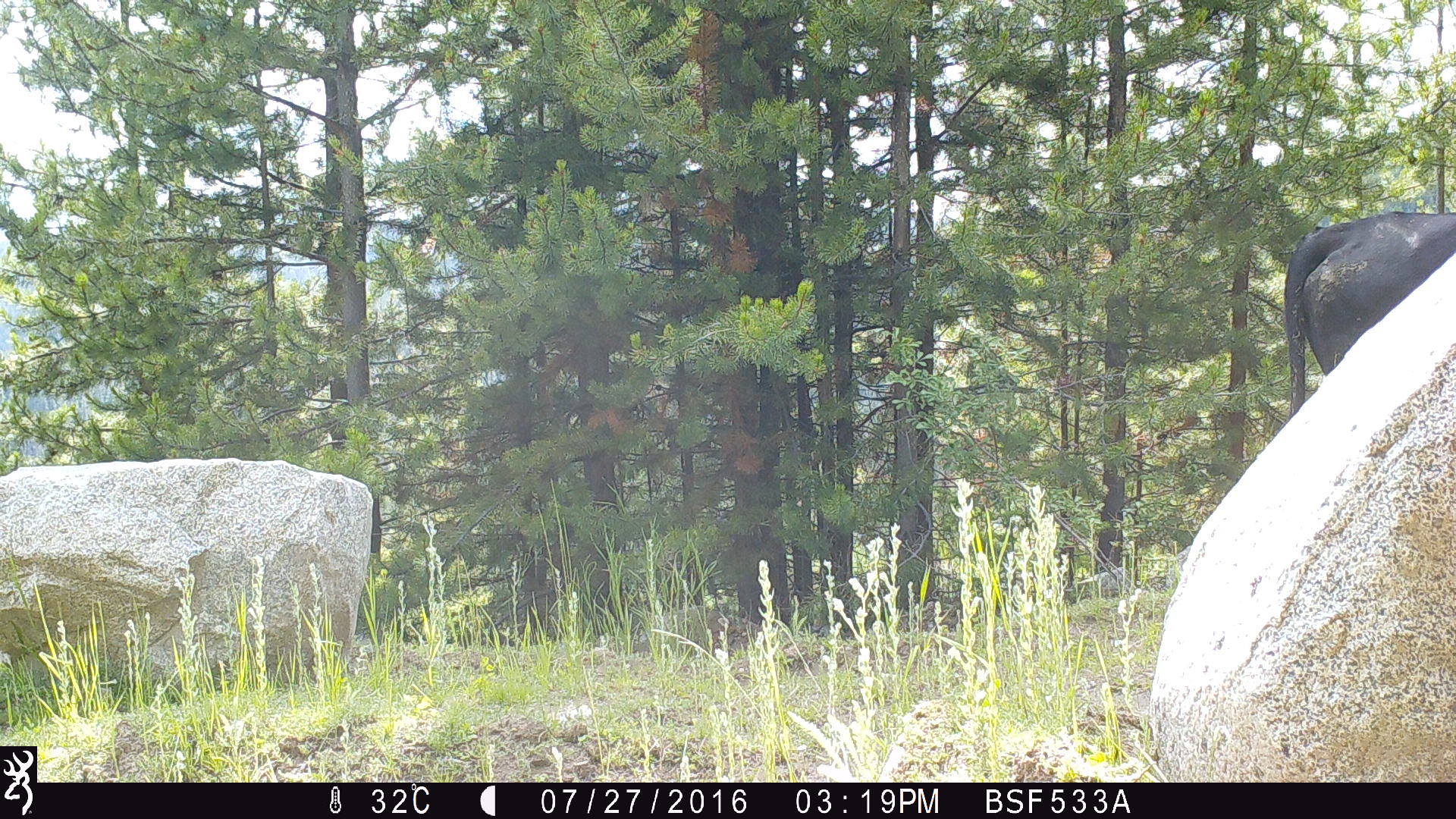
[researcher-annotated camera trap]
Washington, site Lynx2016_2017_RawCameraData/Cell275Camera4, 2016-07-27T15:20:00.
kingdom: Animalia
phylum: Chordata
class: Mammalia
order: Artiodactyla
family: Bovidae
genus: Bos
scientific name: Bos taurus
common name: domestic cattle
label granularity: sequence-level